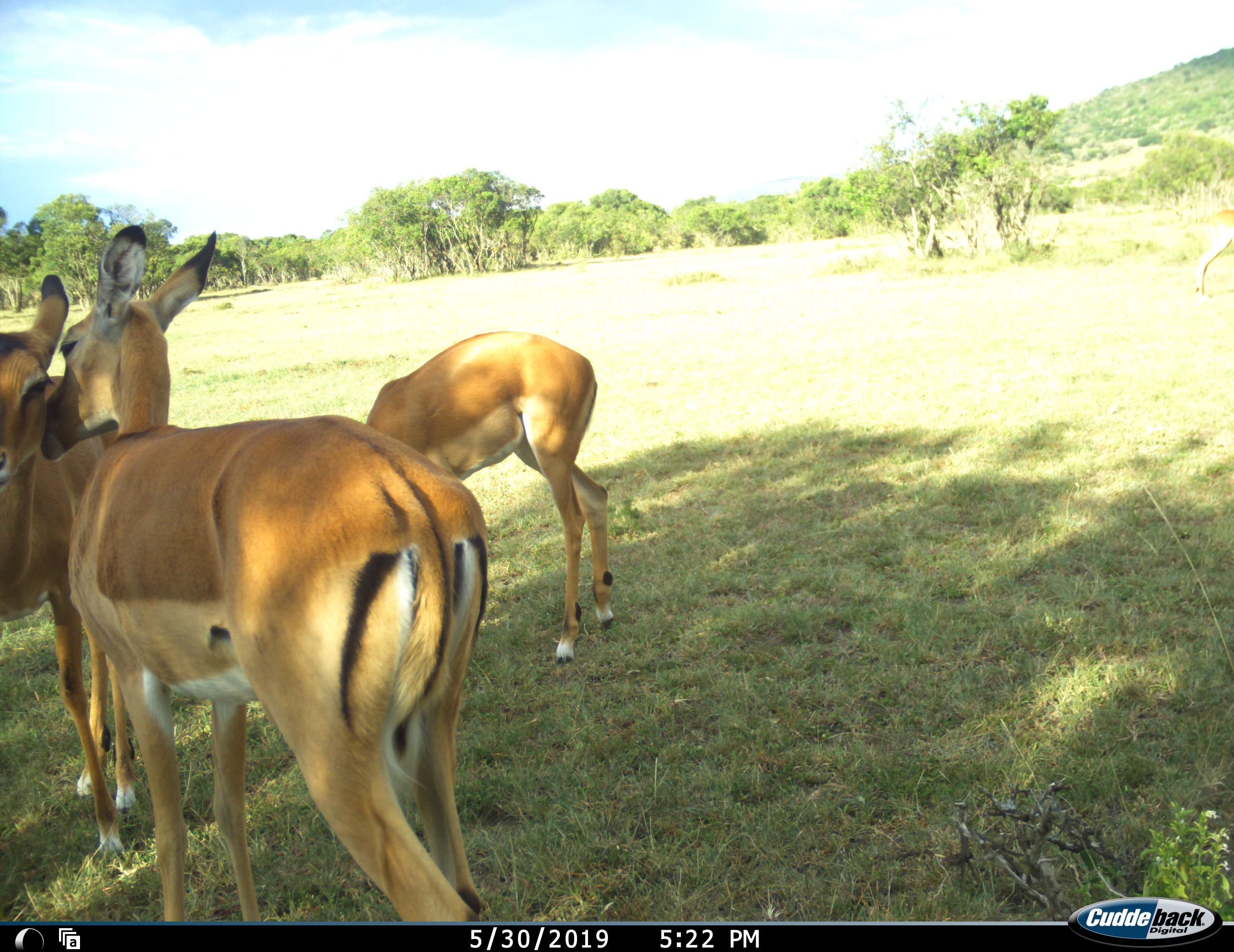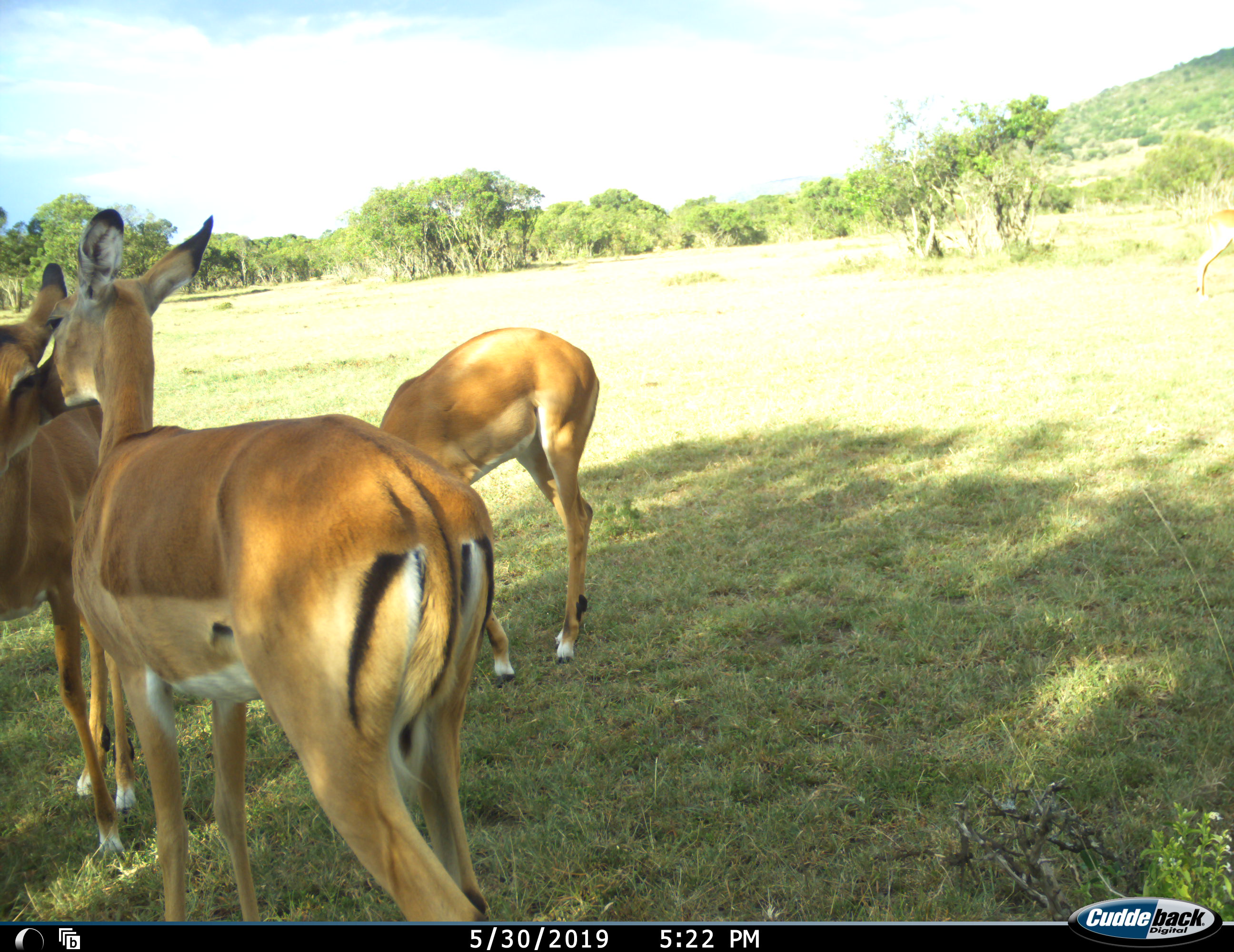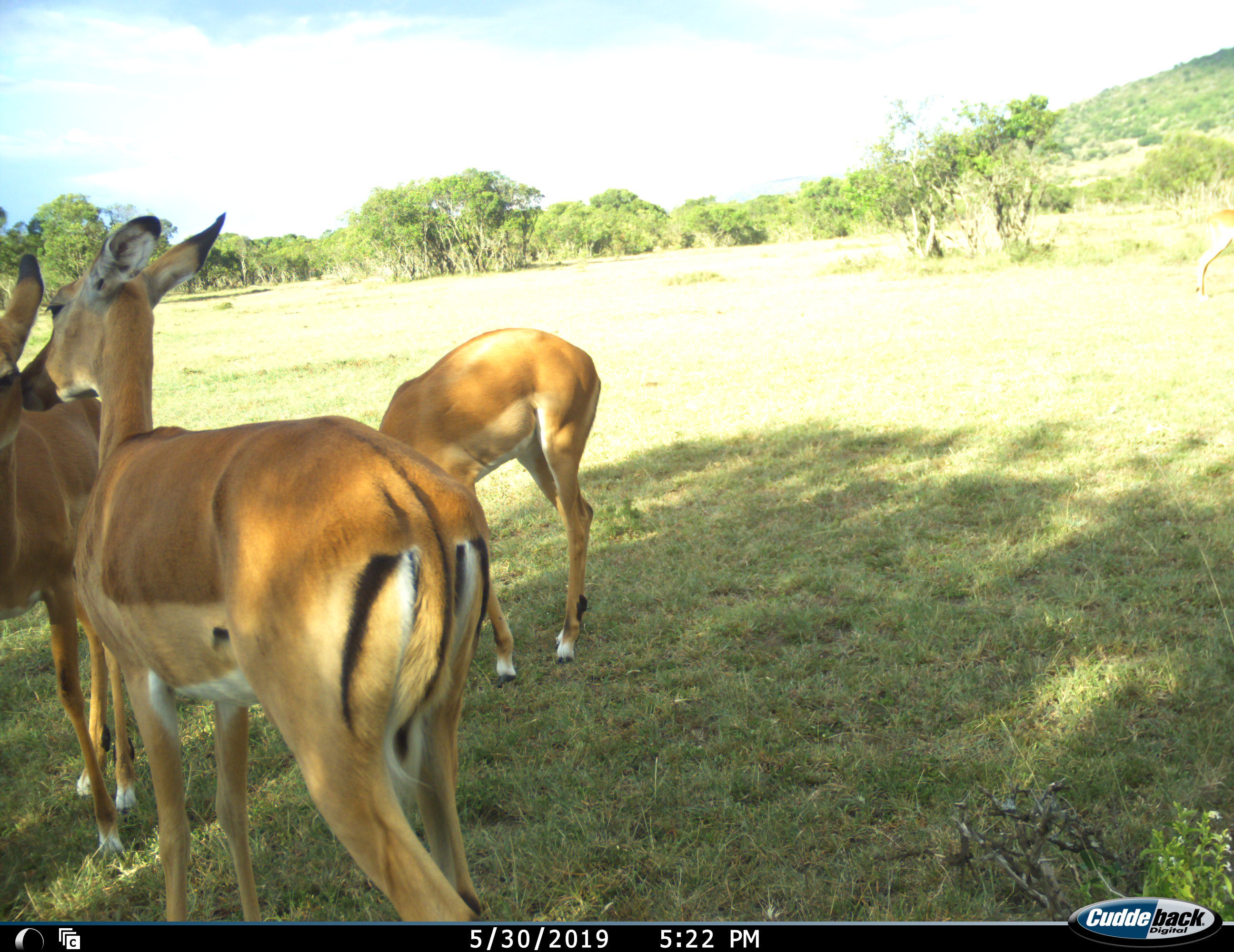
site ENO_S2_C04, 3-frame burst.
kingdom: Animalia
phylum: Chordata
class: Mammalia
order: Artiodactyla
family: Bovidae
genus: Aepyceros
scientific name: Aepyceros melampus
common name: impala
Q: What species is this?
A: Impala (Aepyceros melampus).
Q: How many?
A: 3.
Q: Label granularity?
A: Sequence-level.